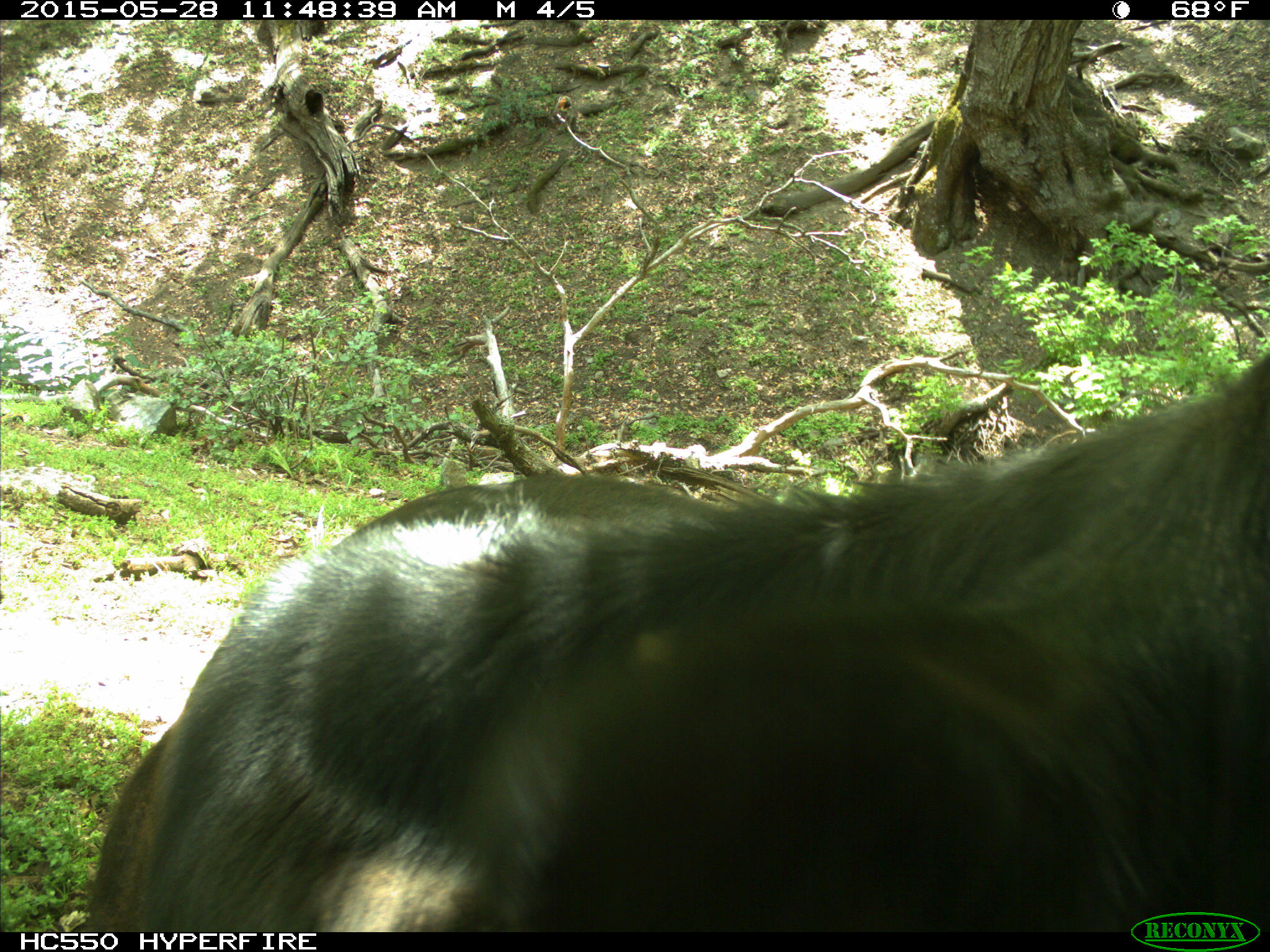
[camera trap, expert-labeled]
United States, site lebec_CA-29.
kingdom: Animalia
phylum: Chordata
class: Mammalia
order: Artiodactyla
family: Bovidae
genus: Bos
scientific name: Bos taurus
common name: domestic cow